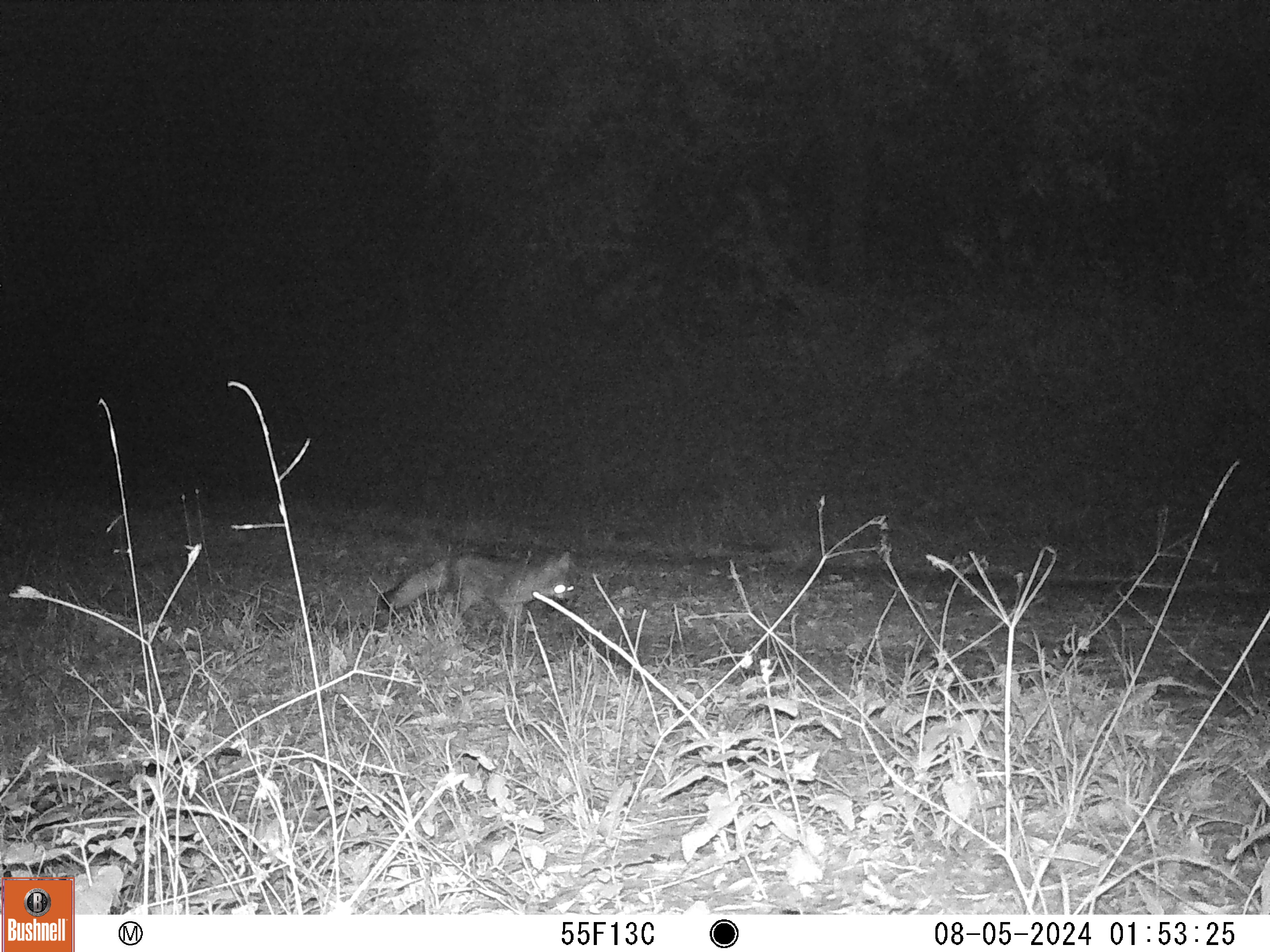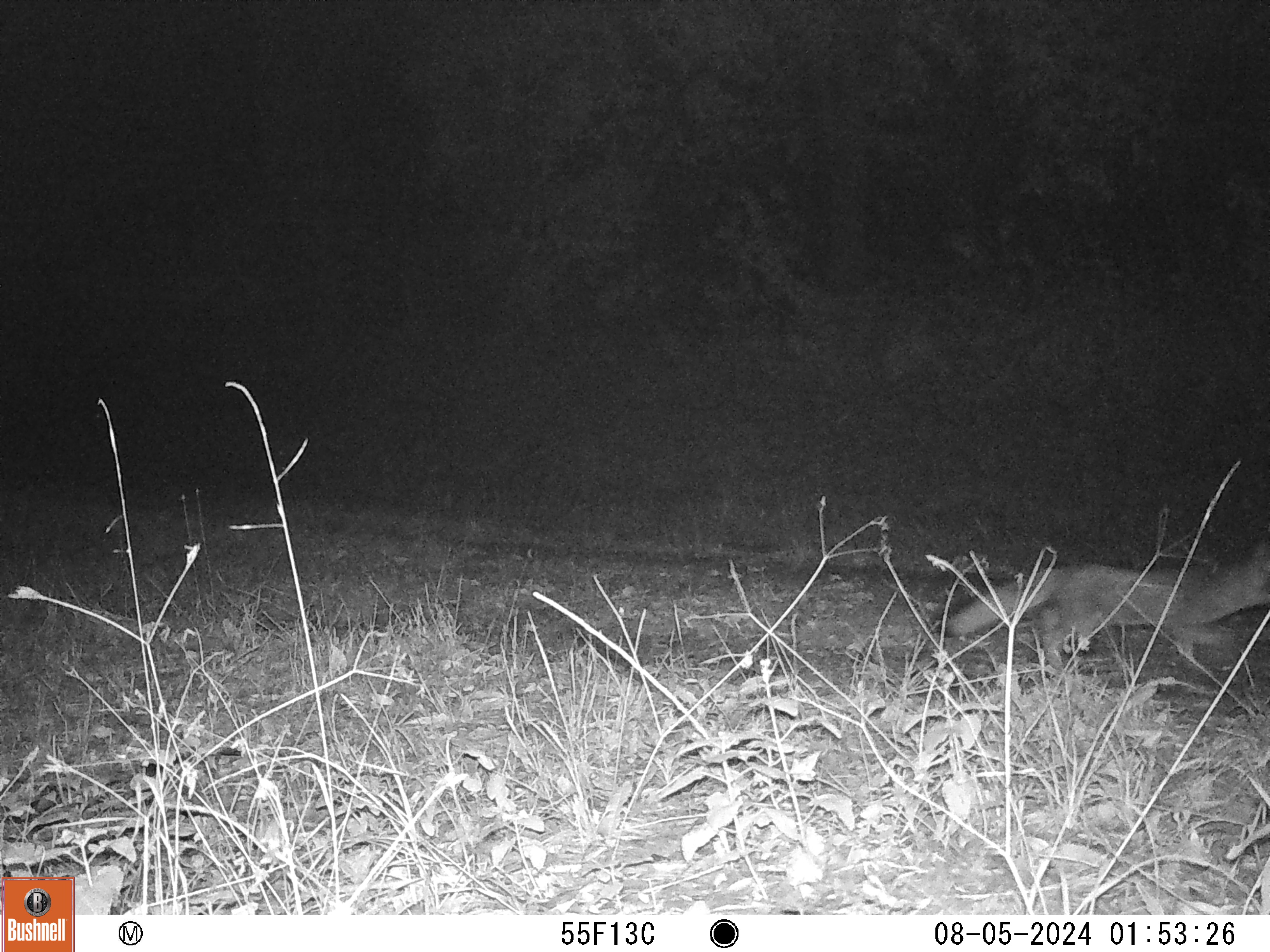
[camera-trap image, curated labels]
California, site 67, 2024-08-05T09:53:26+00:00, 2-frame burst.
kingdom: Animalia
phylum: Chordata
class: Mammalia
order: Carnivora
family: Canidae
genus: Urocyon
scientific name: Urocyon cinereoargenteus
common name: gray fox